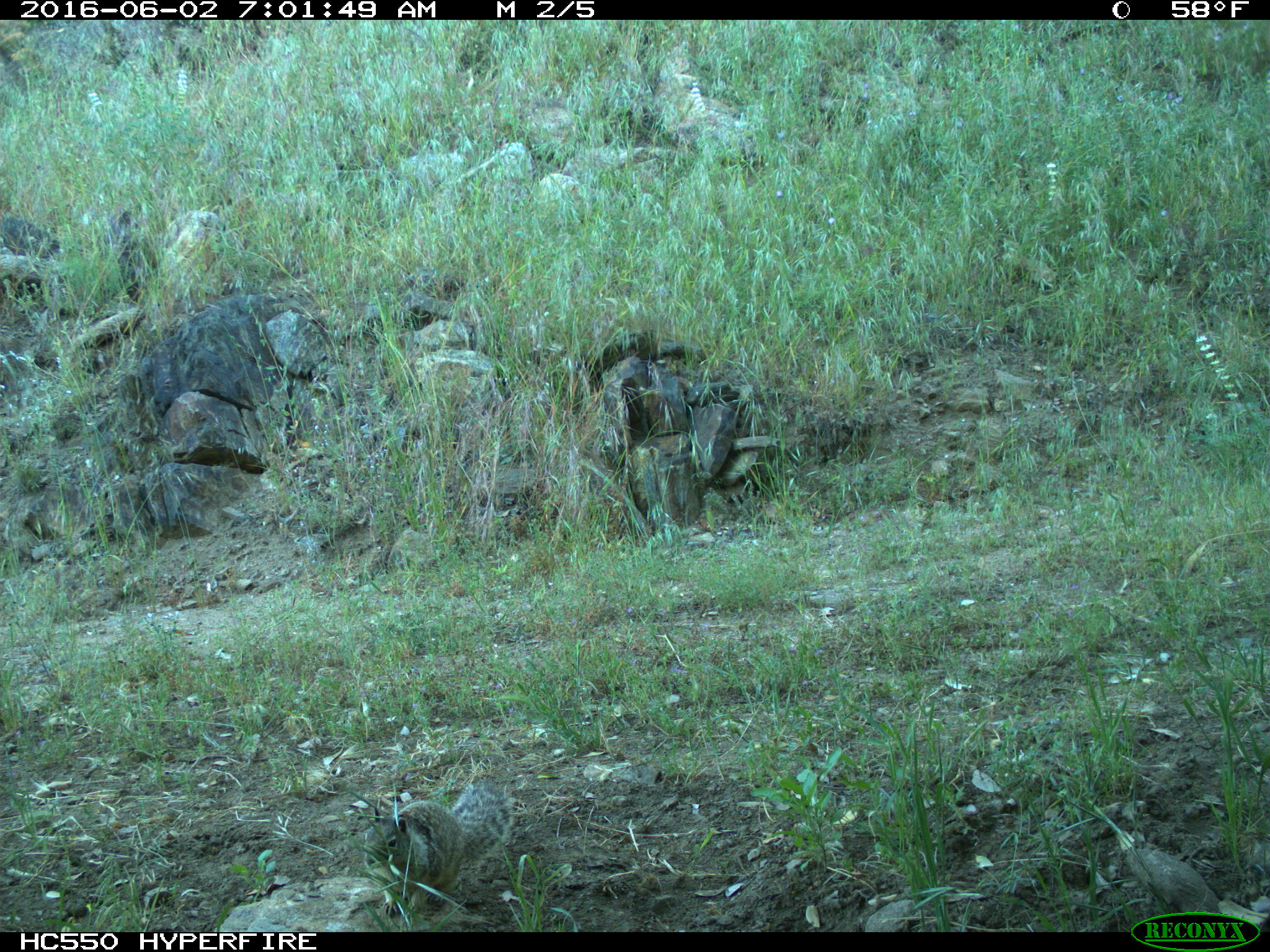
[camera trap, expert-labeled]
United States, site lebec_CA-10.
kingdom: Animalia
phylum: Chordata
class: Mammalia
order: Rodentia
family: Sciuridae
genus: Otospermophilus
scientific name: Otospermophilus beecheyi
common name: california ground squirrel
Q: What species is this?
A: Otospermophilus beecheyi (california ground squirrel).